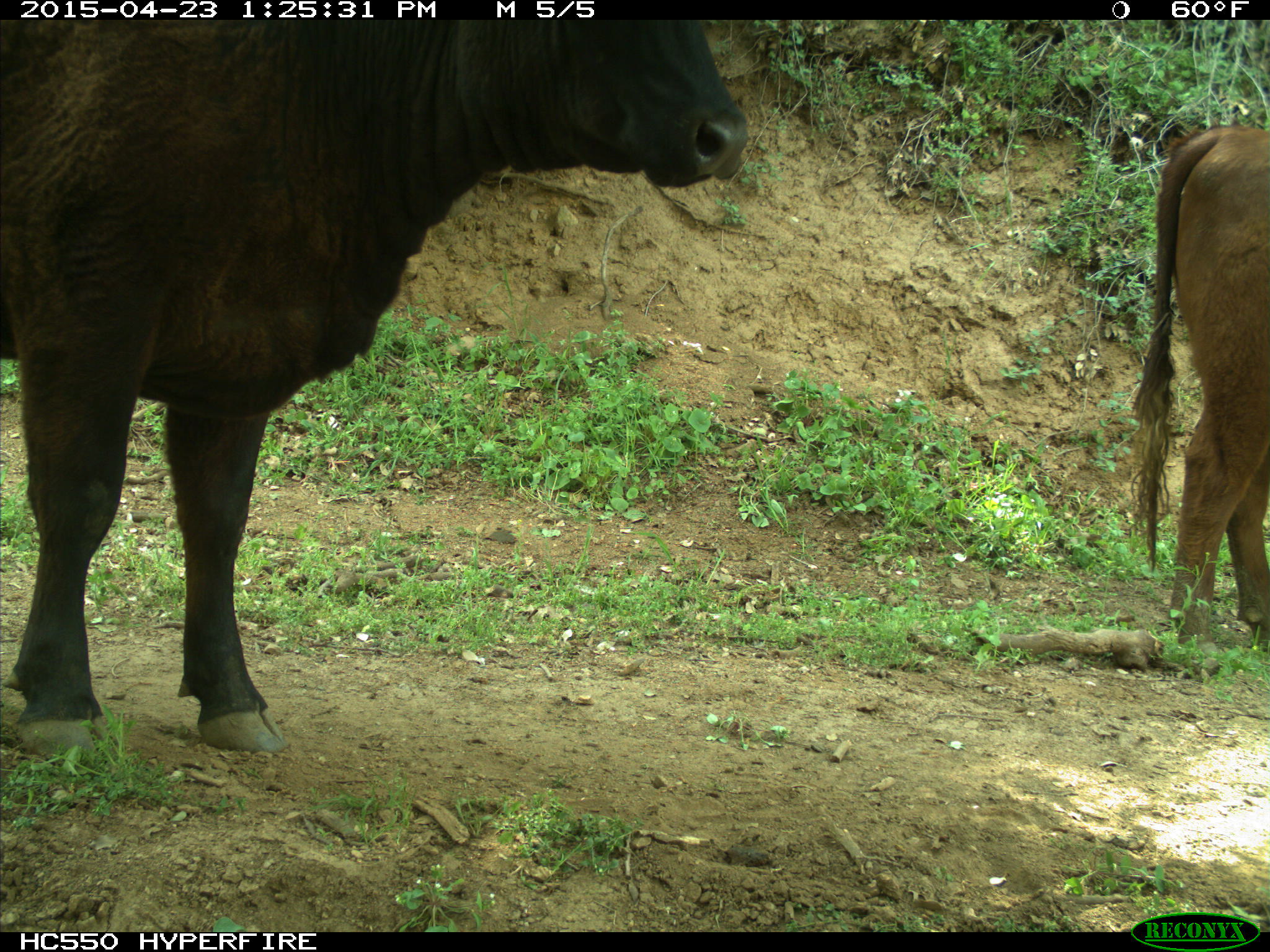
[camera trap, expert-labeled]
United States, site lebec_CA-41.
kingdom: Animalia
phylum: Chordata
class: Mammalia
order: Artiodactyla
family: Bovidae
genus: Bos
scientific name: Bos taurus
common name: domestic cow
Bos taurus (domestic cow).